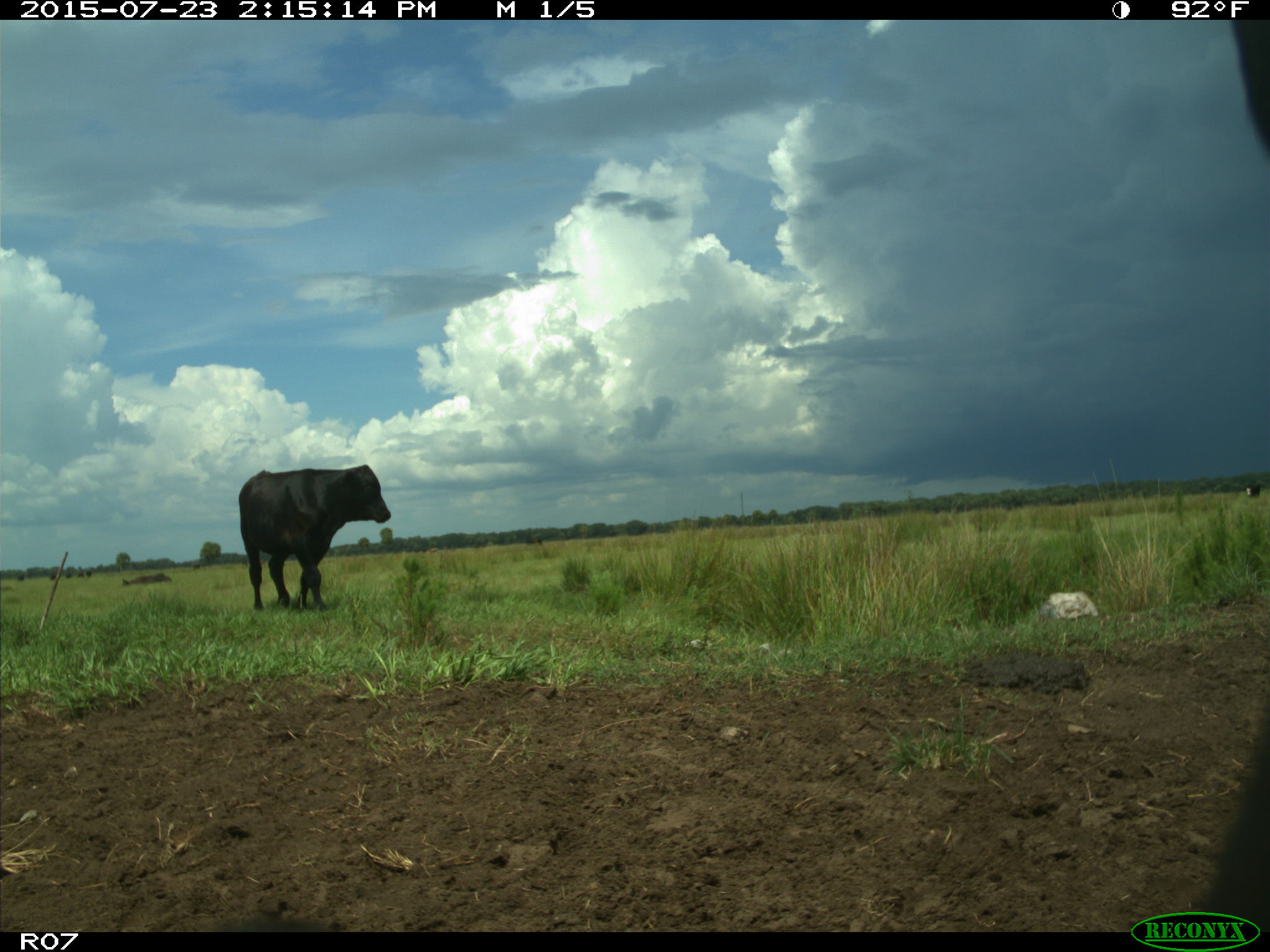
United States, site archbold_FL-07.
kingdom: Animalia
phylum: Chordata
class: Mammalia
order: Artiodactyla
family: Bovidae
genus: Bos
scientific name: Bos taurus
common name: domestic cow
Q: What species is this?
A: Bos taurus (domestic cow).